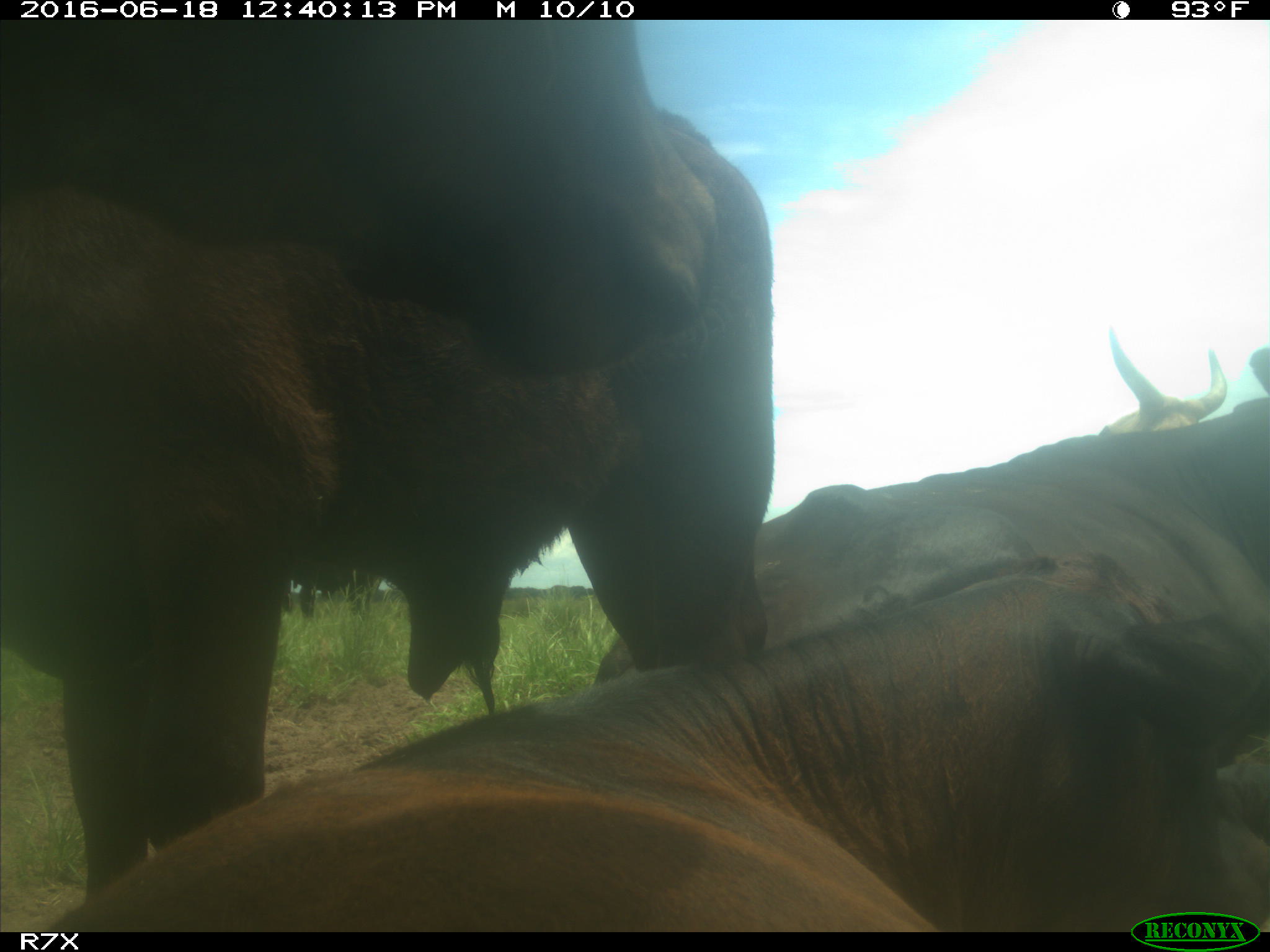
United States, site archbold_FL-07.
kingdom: Animalia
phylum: Chordata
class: Mammalia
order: Artiodactyla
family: Bovidae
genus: Bos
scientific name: Bos taurus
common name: domestic cow